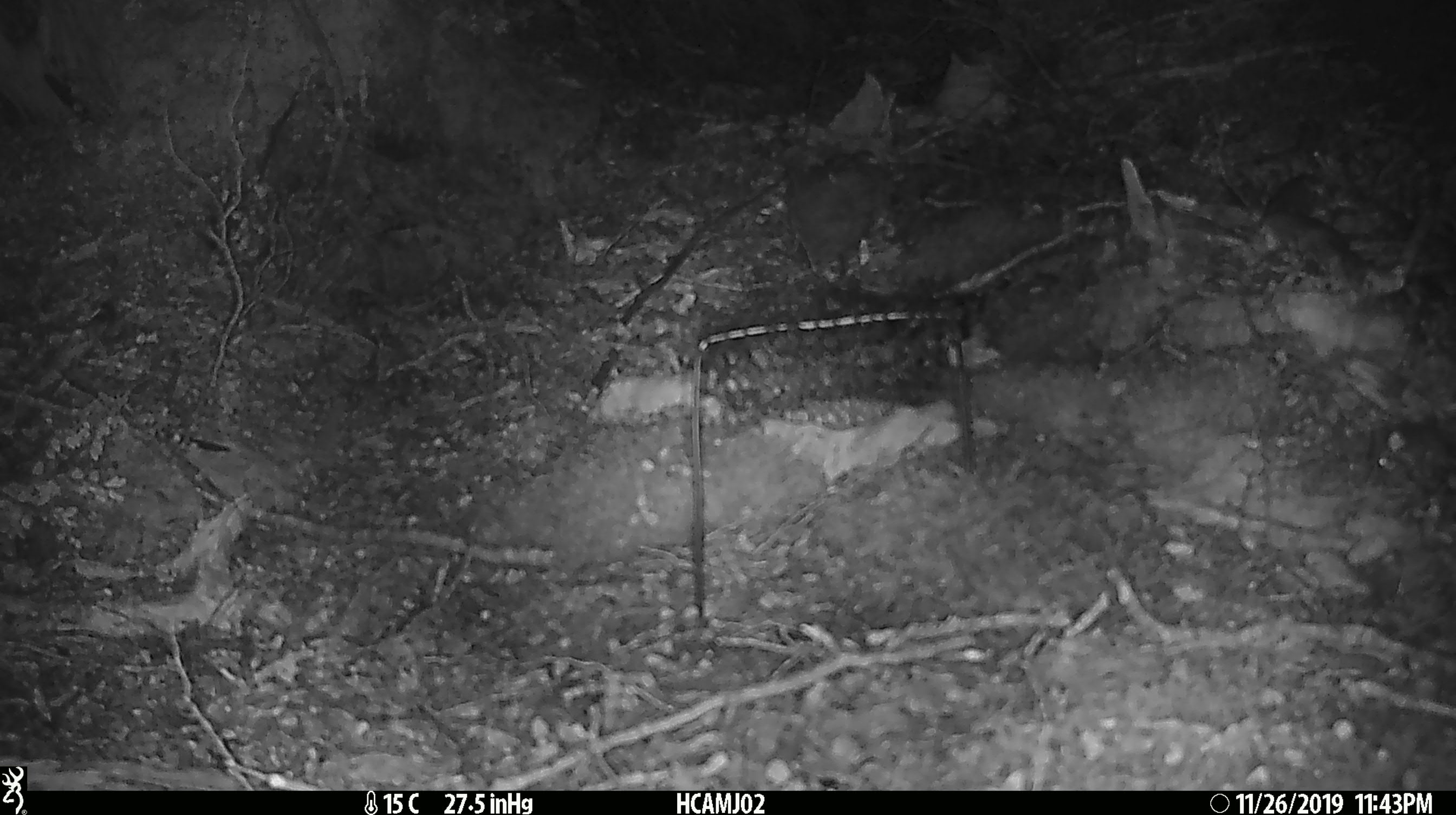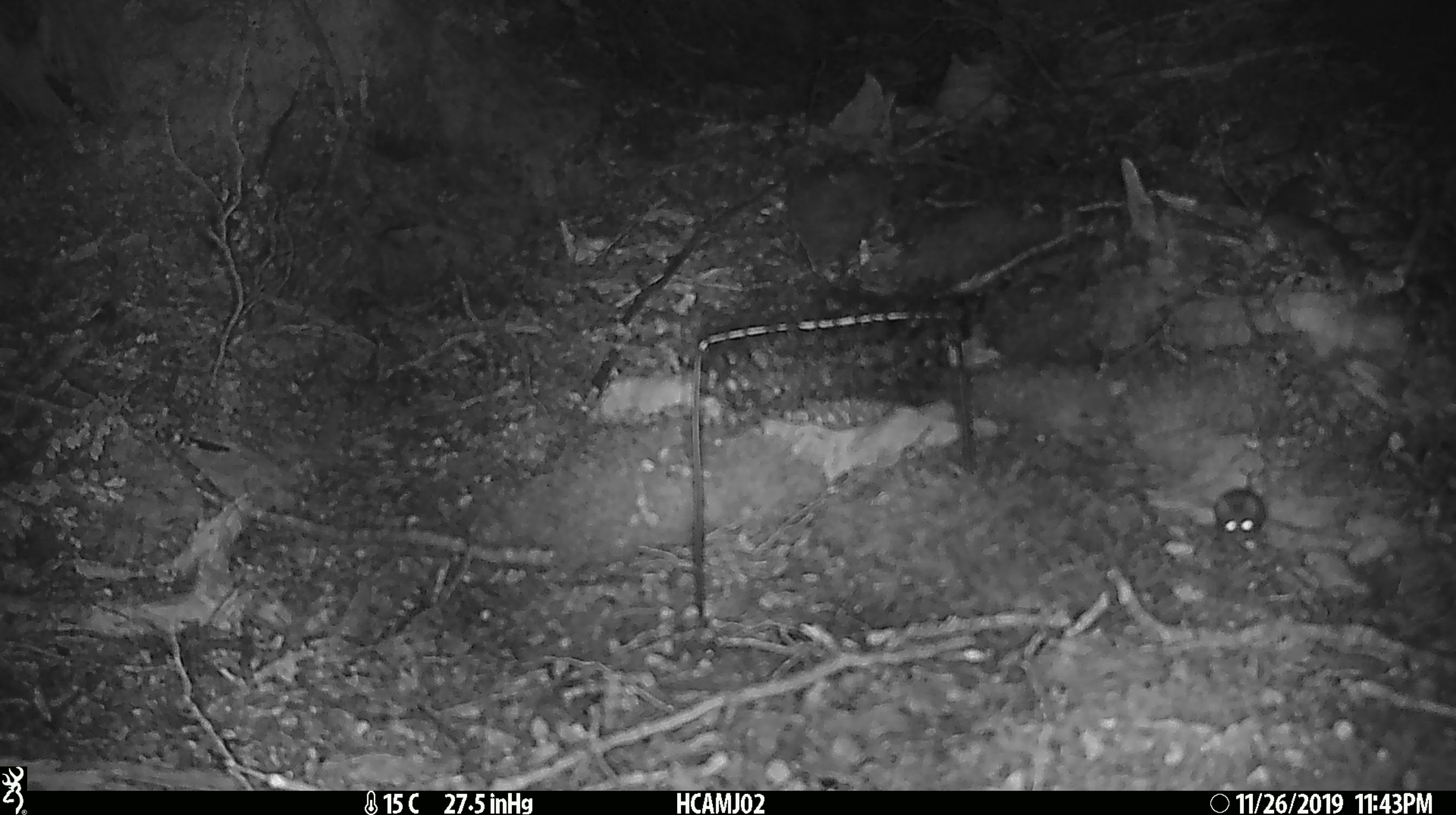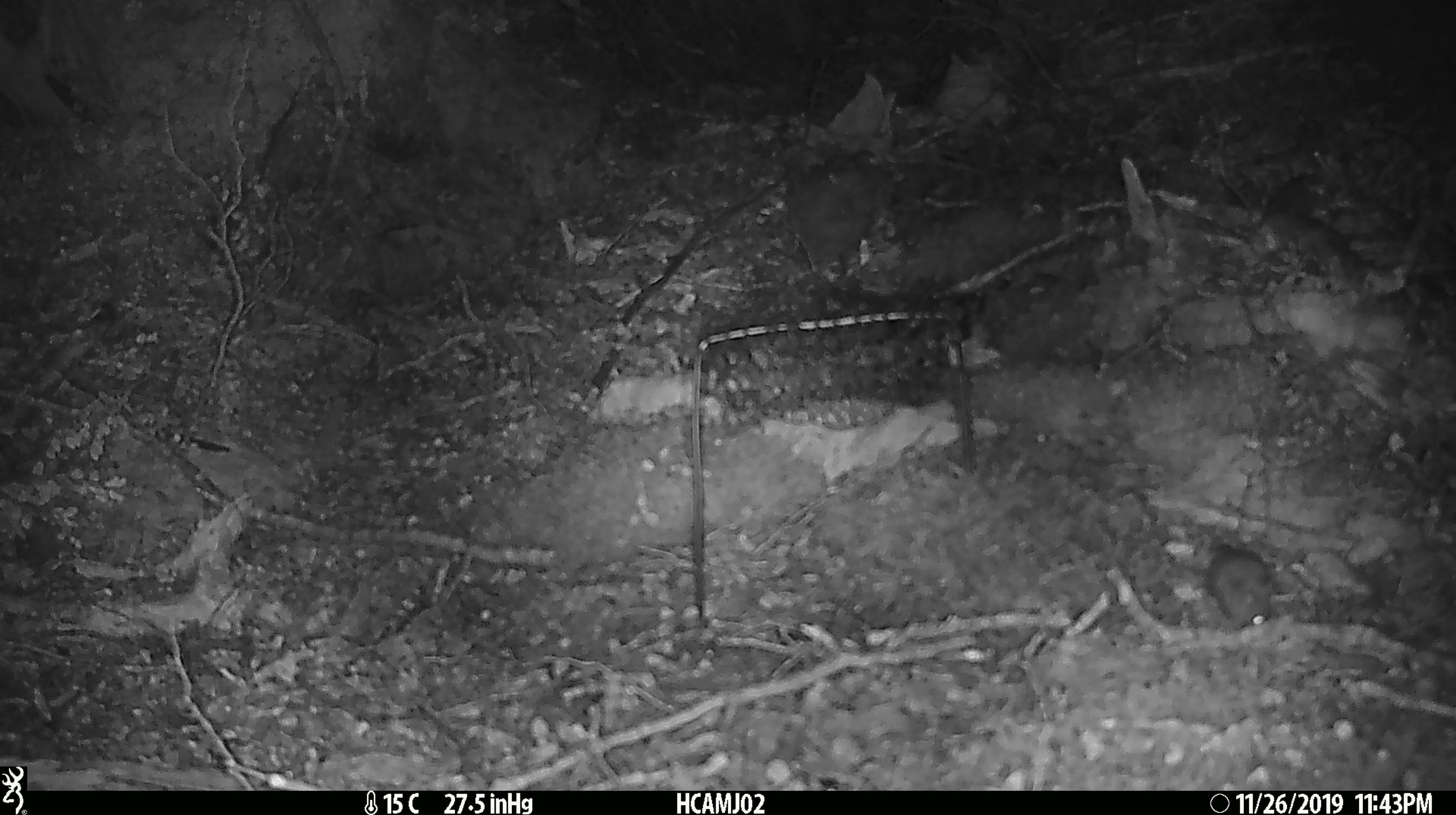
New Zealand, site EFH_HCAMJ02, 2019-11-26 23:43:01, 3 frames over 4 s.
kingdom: Animalia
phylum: Chordata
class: Mammalia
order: Rodentia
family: Muridae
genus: Mus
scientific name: Mus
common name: mouse